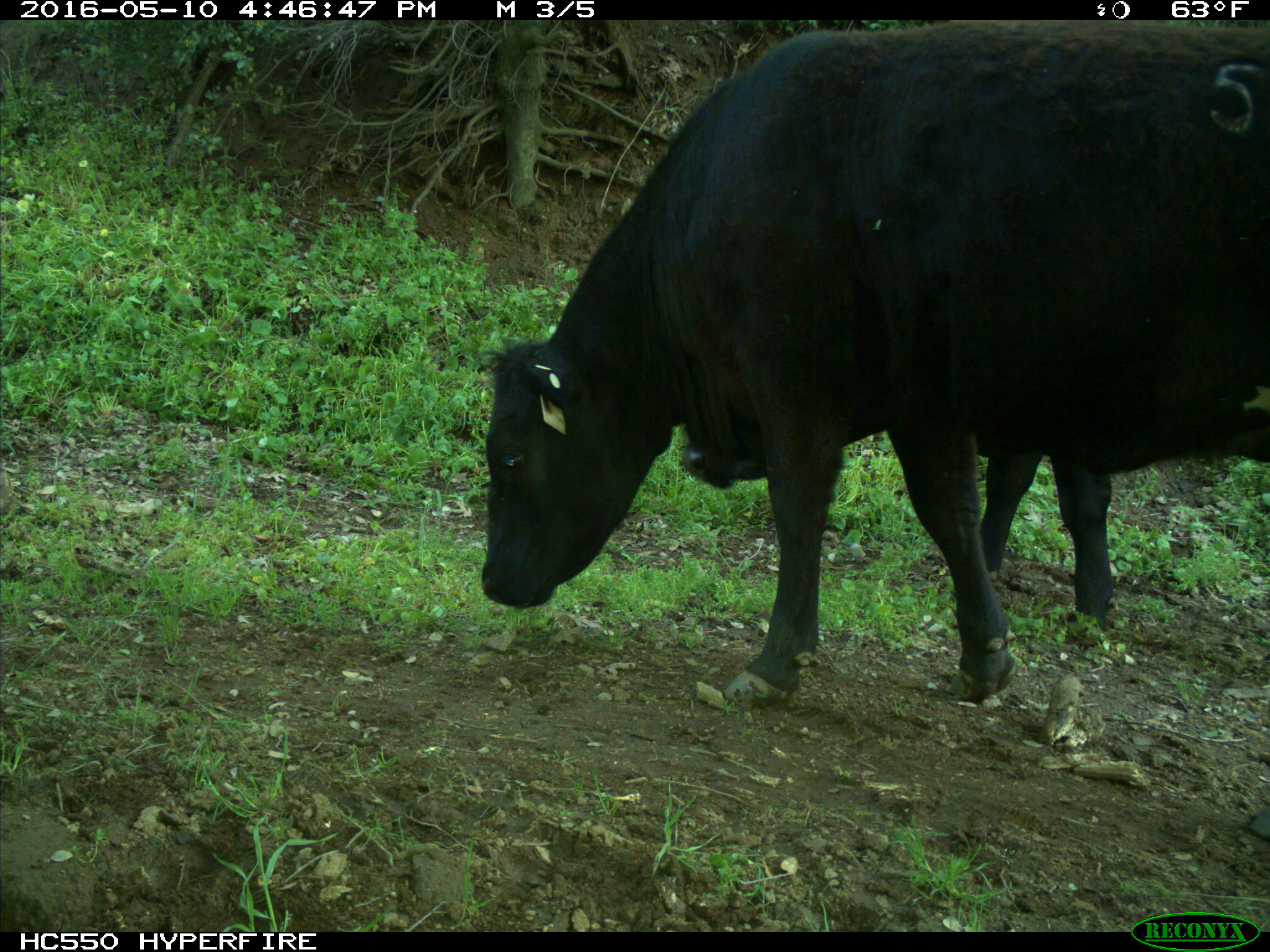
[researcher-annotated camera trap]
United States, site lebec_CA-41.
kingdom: Animalia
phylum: Chordata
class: Mammalia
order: Artiodactyla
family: Bovidae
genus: Bos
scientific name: Bos taurus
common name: domestic cow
Bos taurus (domestic cow).